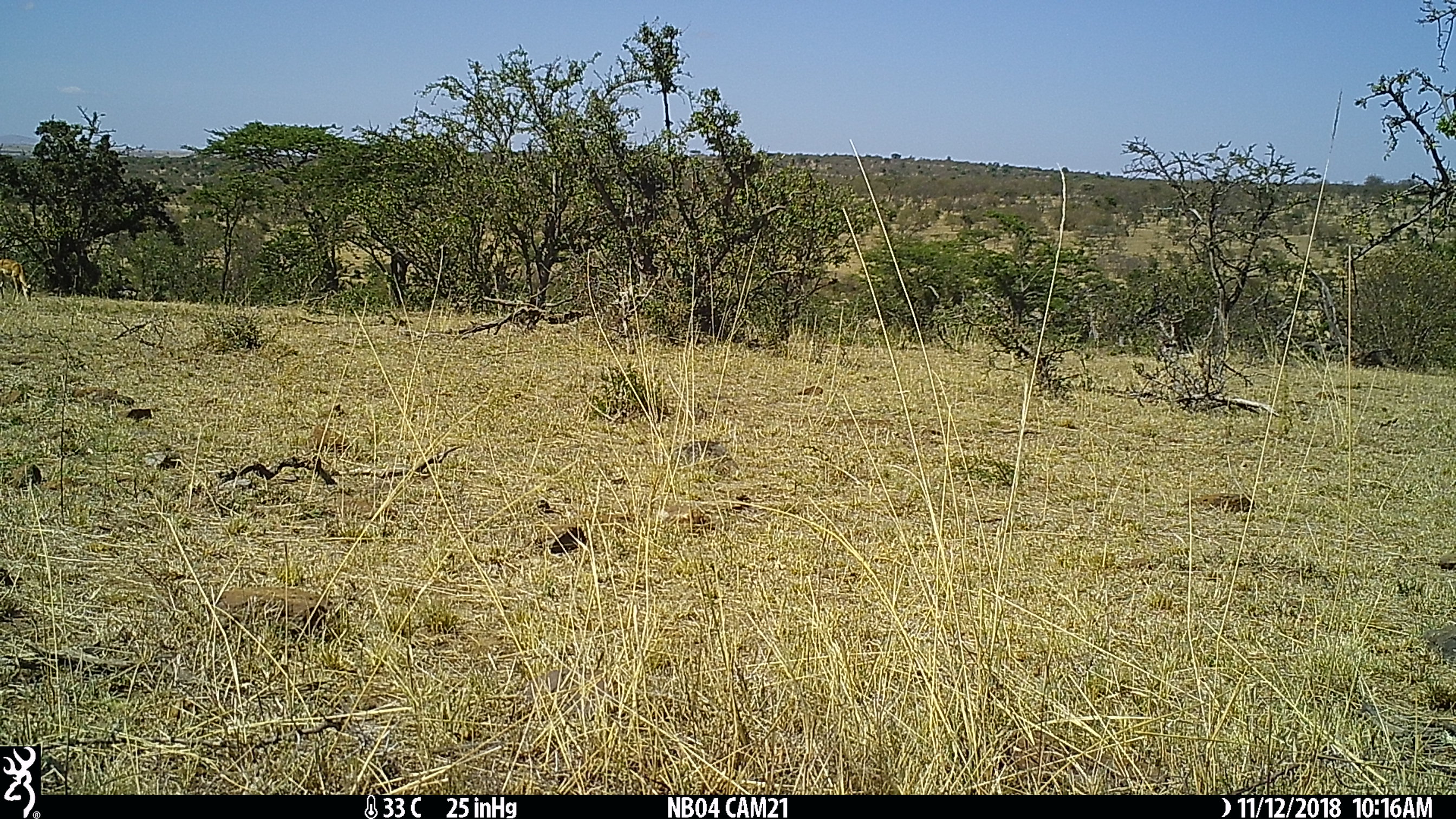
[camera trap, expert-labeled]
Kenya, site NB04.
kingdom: Animalia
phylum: Chordata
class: Mammalia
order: Artiodactyla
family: Bovidae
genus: Aepyceros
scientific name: Aepyceros melampus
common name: impala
Impala (Aepyceros melampus).